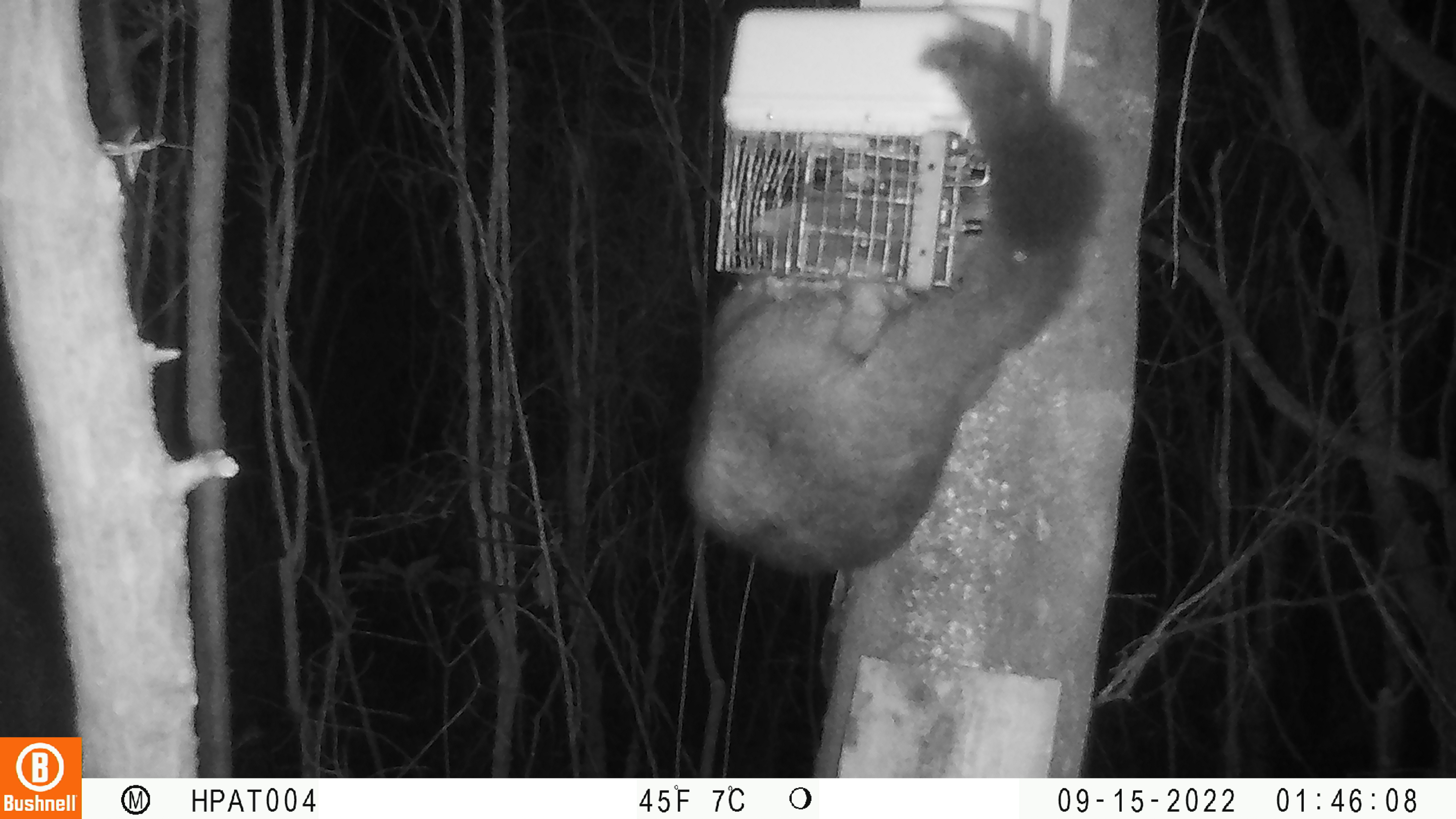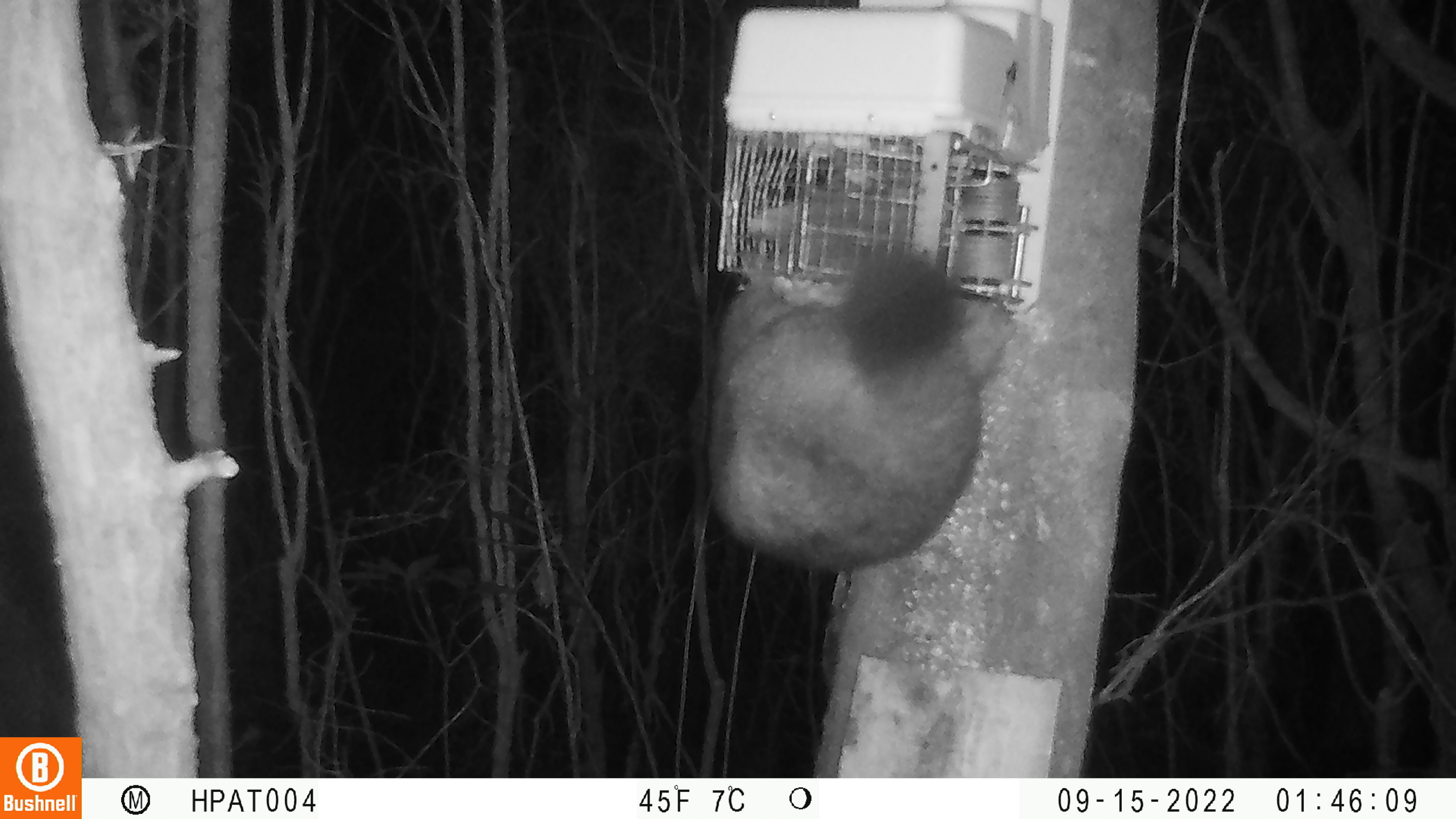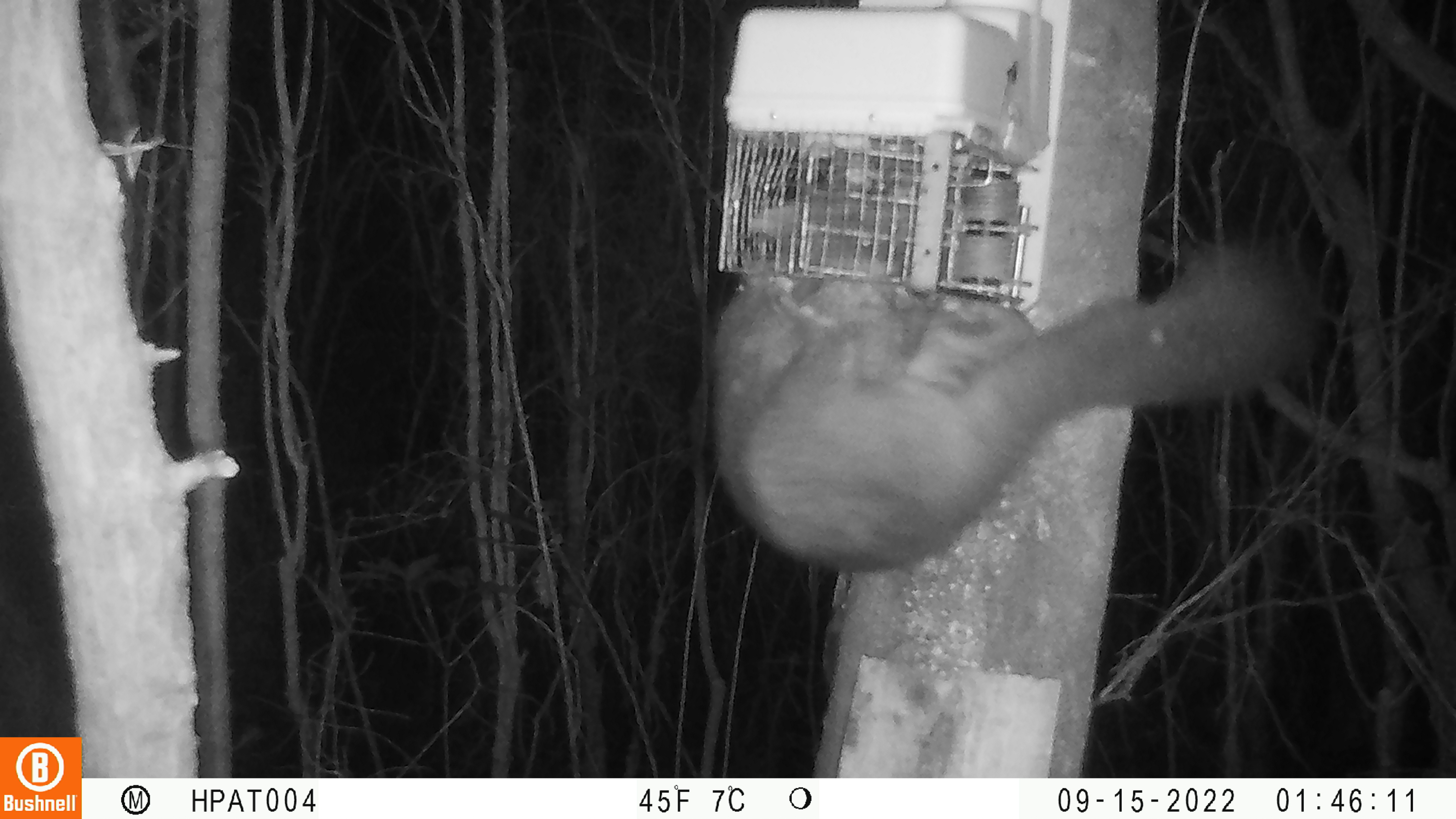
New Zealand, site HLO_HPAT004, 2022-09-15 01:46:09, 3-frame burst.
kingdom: Animalia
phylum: Chordata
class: Mammalia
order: Diprotodontia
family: Phalangeridae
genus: Trichosurus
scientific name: Trichosurus vulpecula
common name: common brushtail possum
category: possum